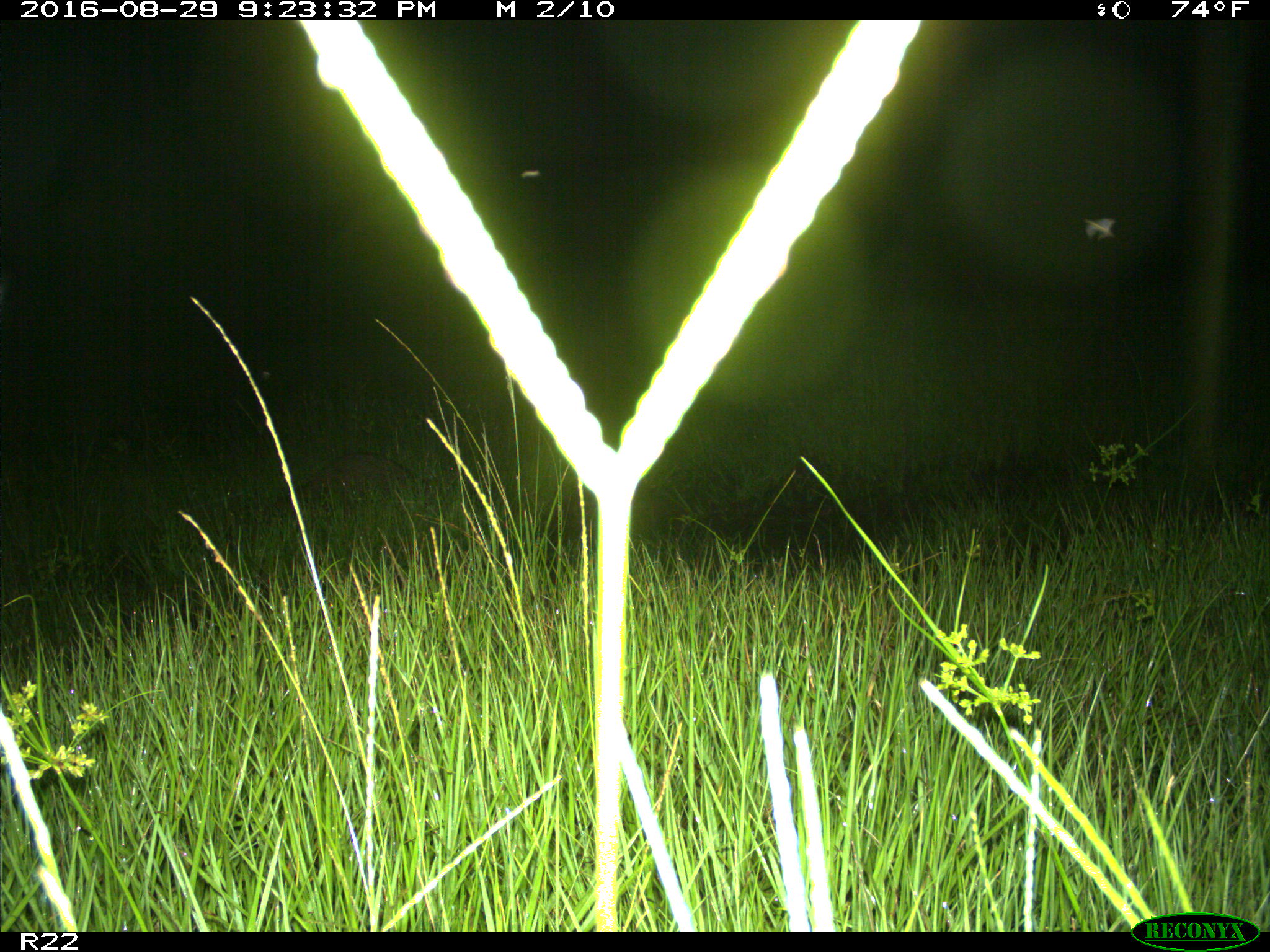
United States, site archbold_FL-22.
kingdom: Animalia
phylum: Chordata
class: Mammalia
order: Carnivora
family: Procyonidae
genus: Procyon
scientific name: Procyon lotor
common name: common raccoon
Procyon lotor (common raccoon).